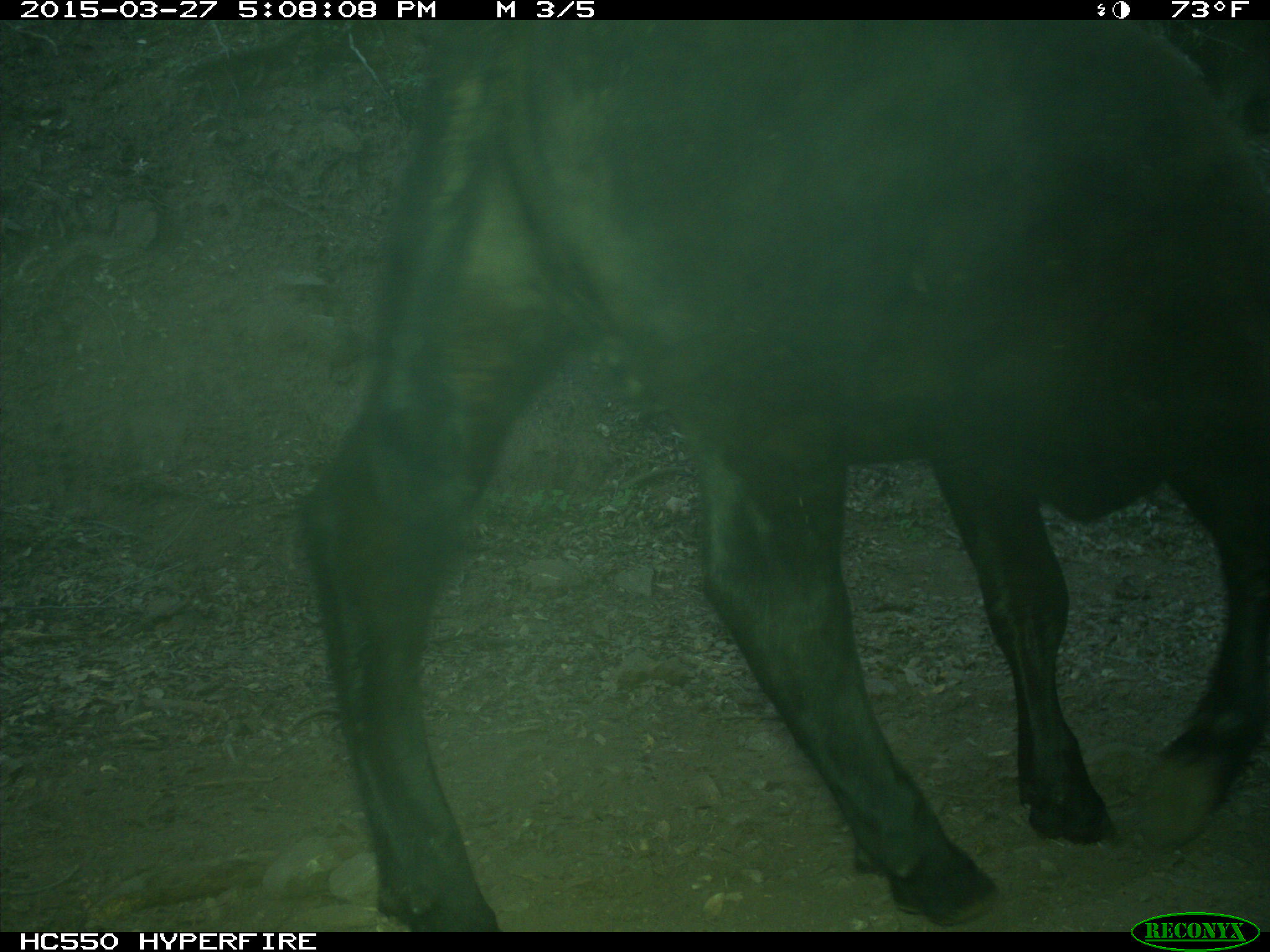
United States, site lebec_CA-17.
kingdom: Animalia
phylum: Chordata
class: Mammalia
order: Artiodactyla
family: Bovidae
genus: Bos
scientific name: Bos taurus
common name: domestic cow